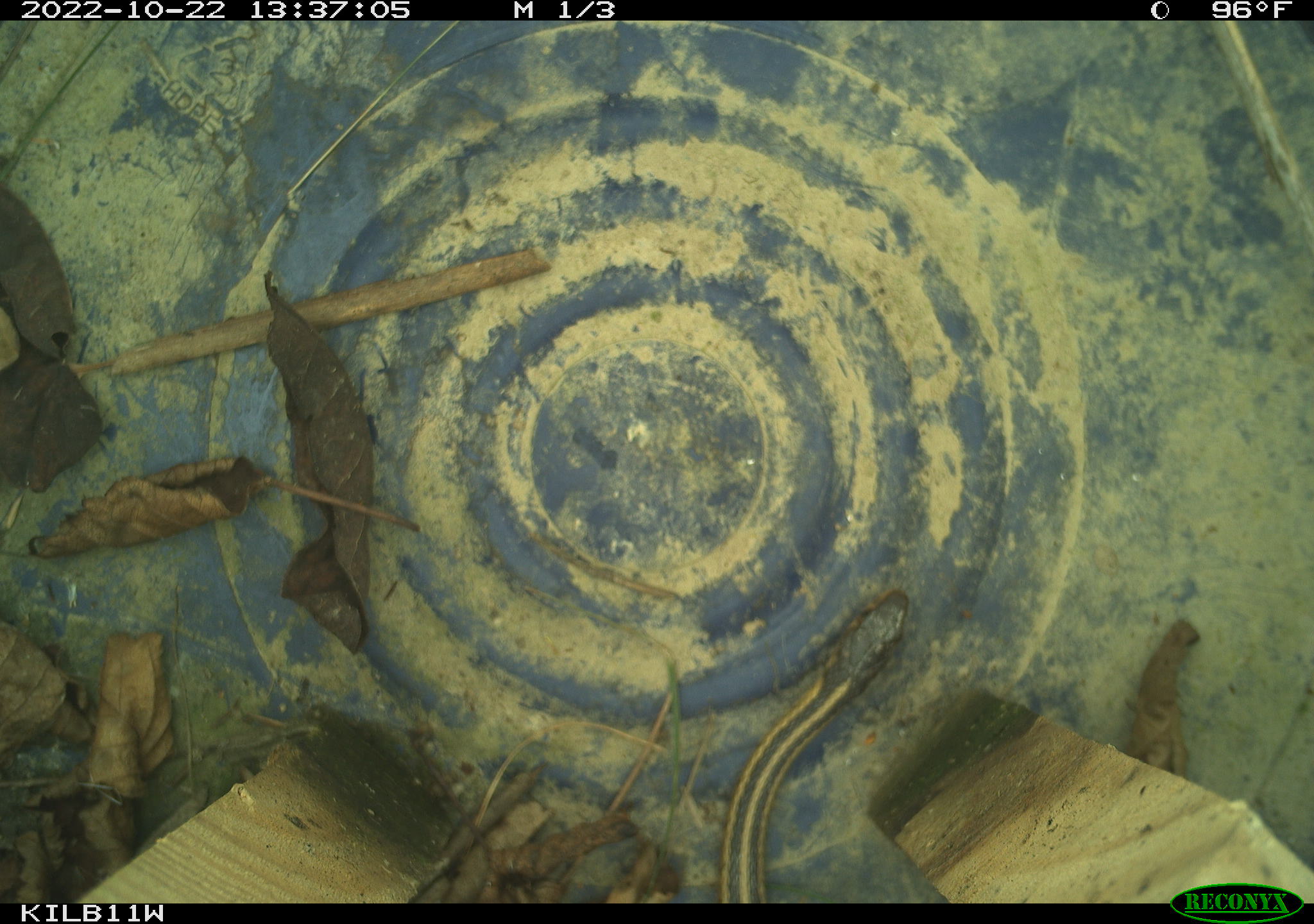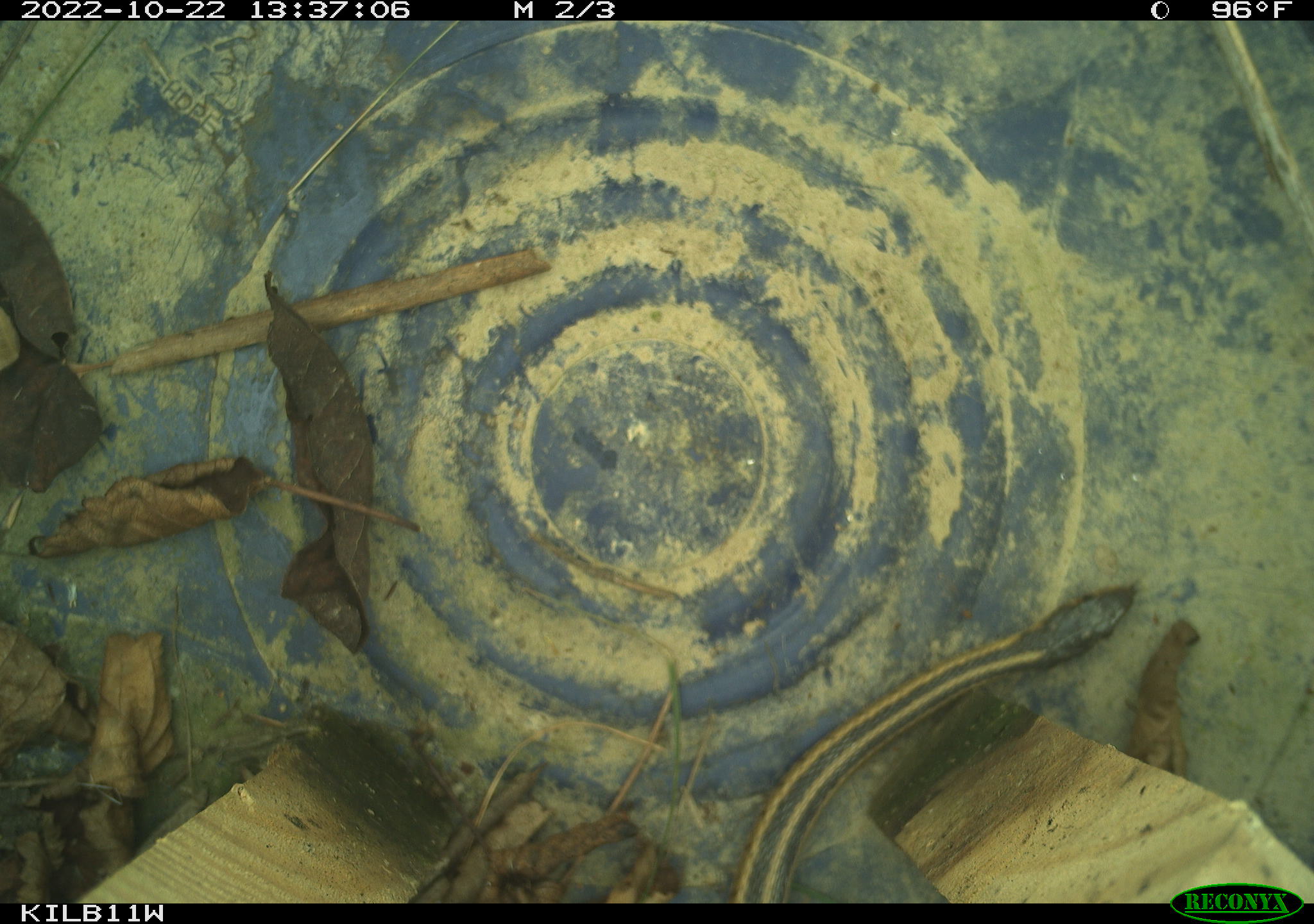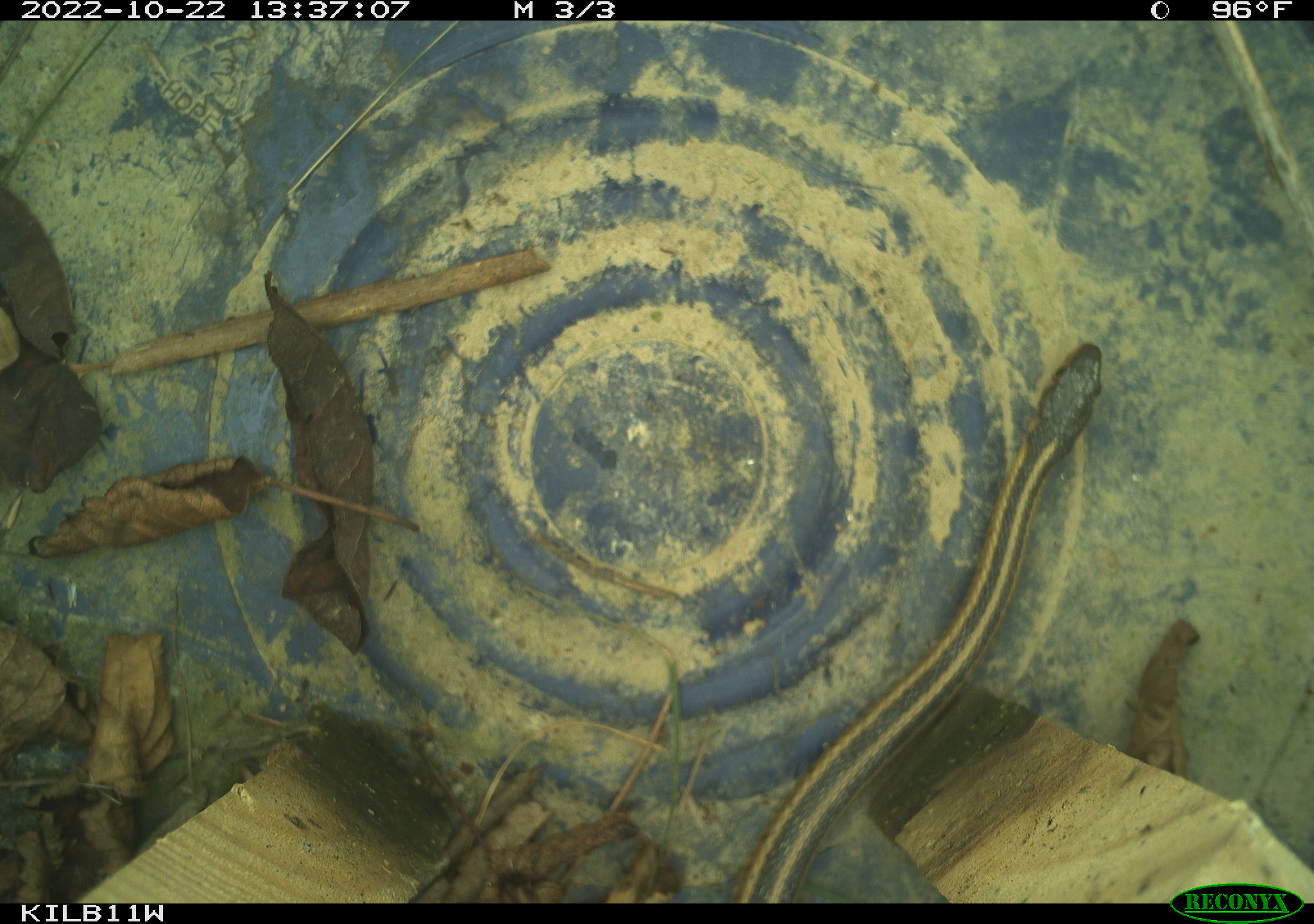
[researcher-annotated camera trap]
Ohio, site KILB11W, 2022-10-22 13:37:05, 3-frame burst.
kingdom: Animalia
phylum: Chordata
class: Reptilia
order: Squamata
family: Colubridae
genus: Thamnophis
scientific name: Thamnophis sirtalis sirtalis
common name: eastern gartersnake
Eastern gartersnake (Thamnophis sirtalis sirtalis).